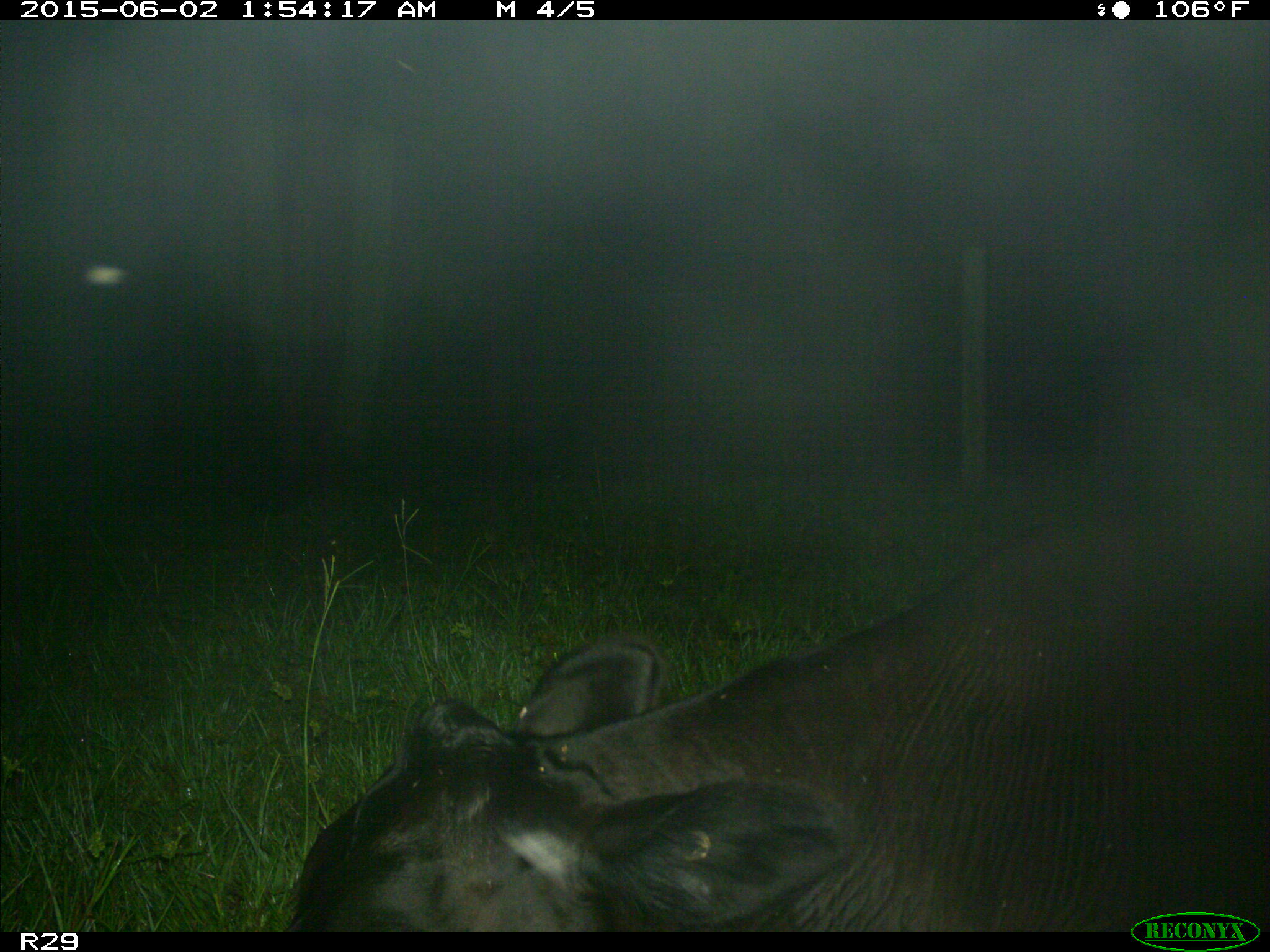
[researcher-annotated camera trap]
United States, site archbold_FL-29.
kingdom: Animalia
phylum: Chordata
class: Mammalia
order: Artiodactyla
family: Bovidae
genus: Bos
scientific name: Bos taurus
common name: domestic cow